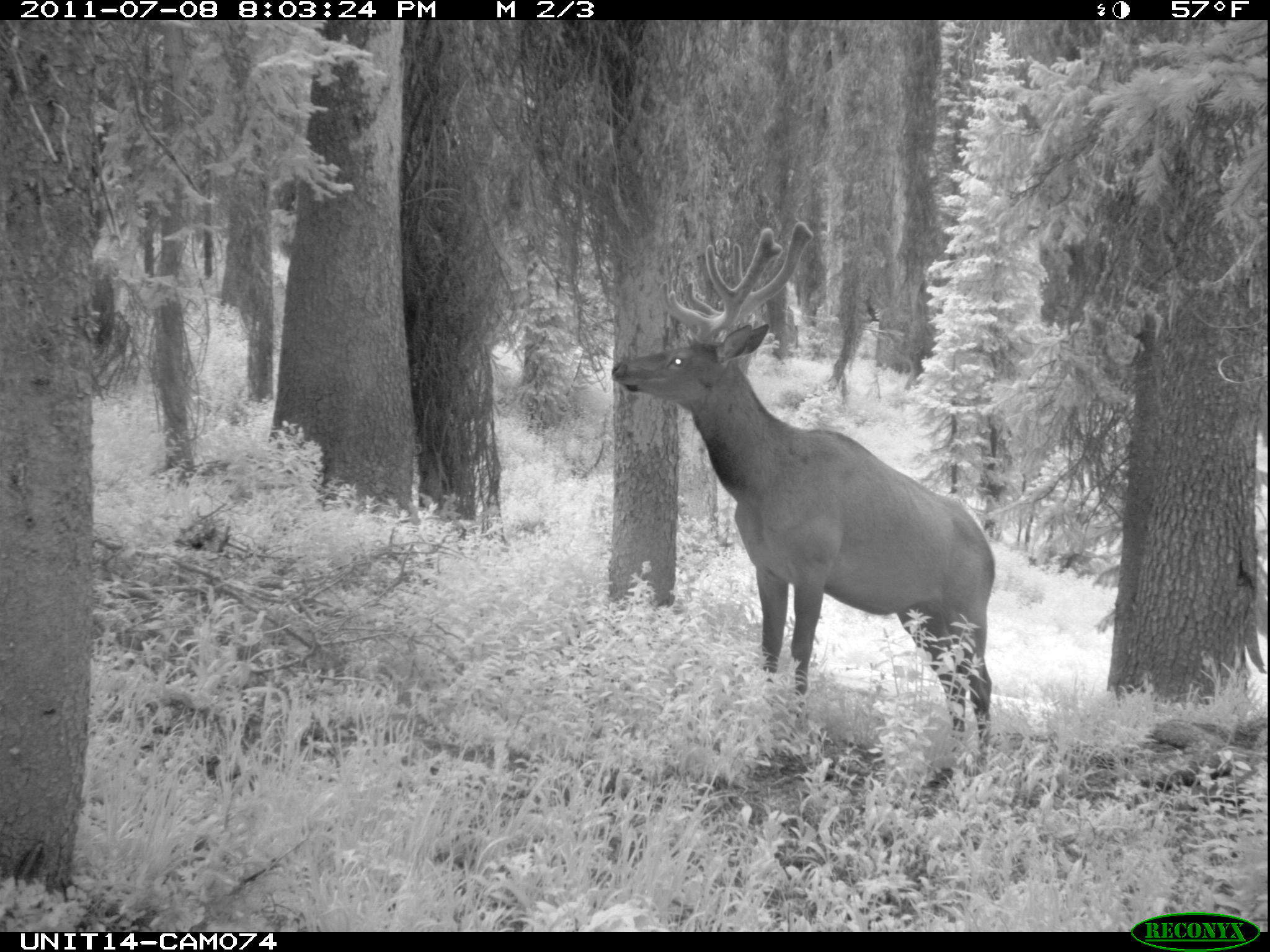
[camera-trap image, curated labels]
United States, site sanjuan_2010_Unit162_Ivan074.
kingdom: Animalia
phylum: Chordata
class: Mammalia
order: Artiodactyla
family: Cervidae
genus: Cervus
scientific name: Cervus elaphus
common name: red deer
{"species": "Cervus elaphus (red deer)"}